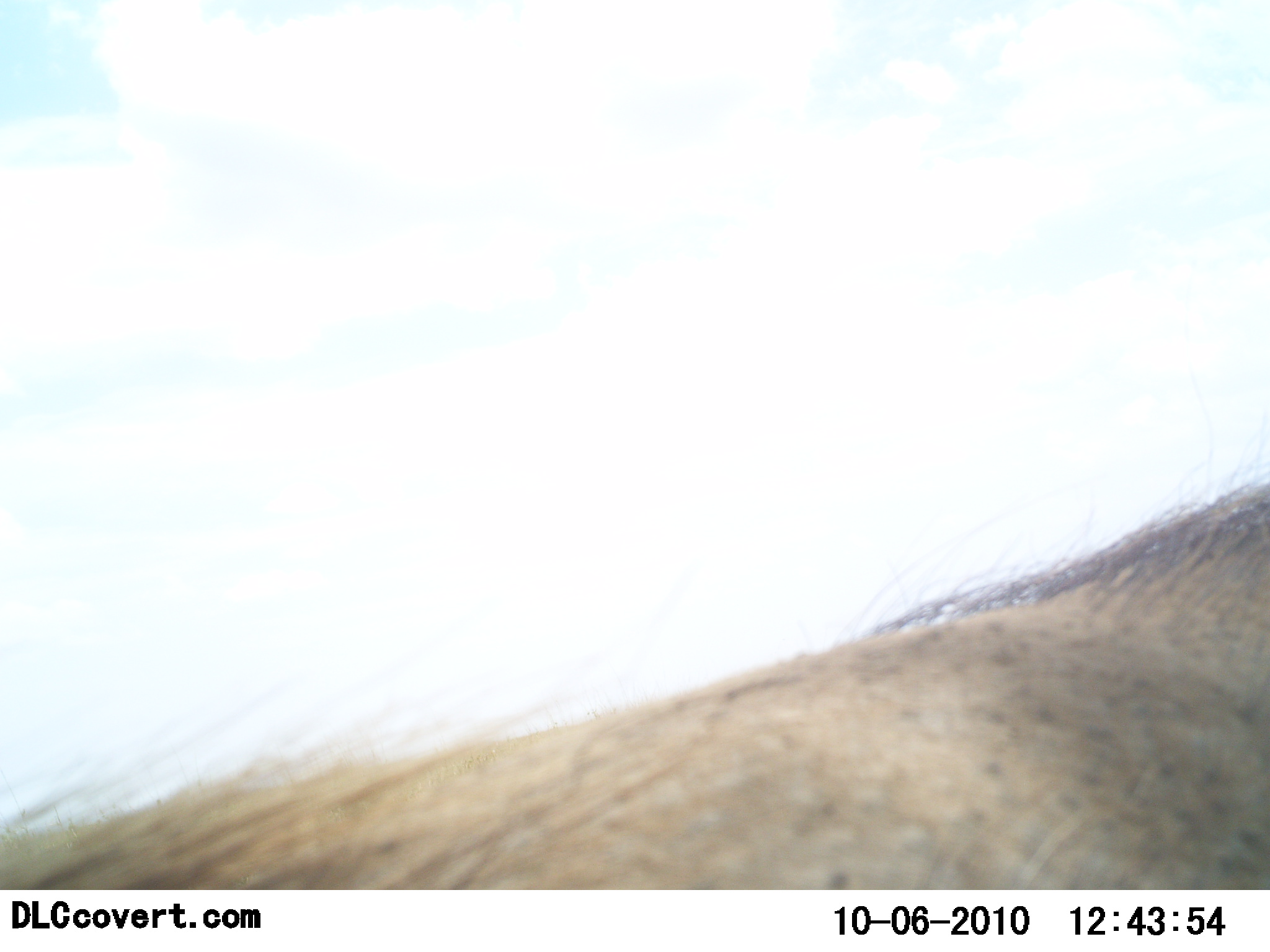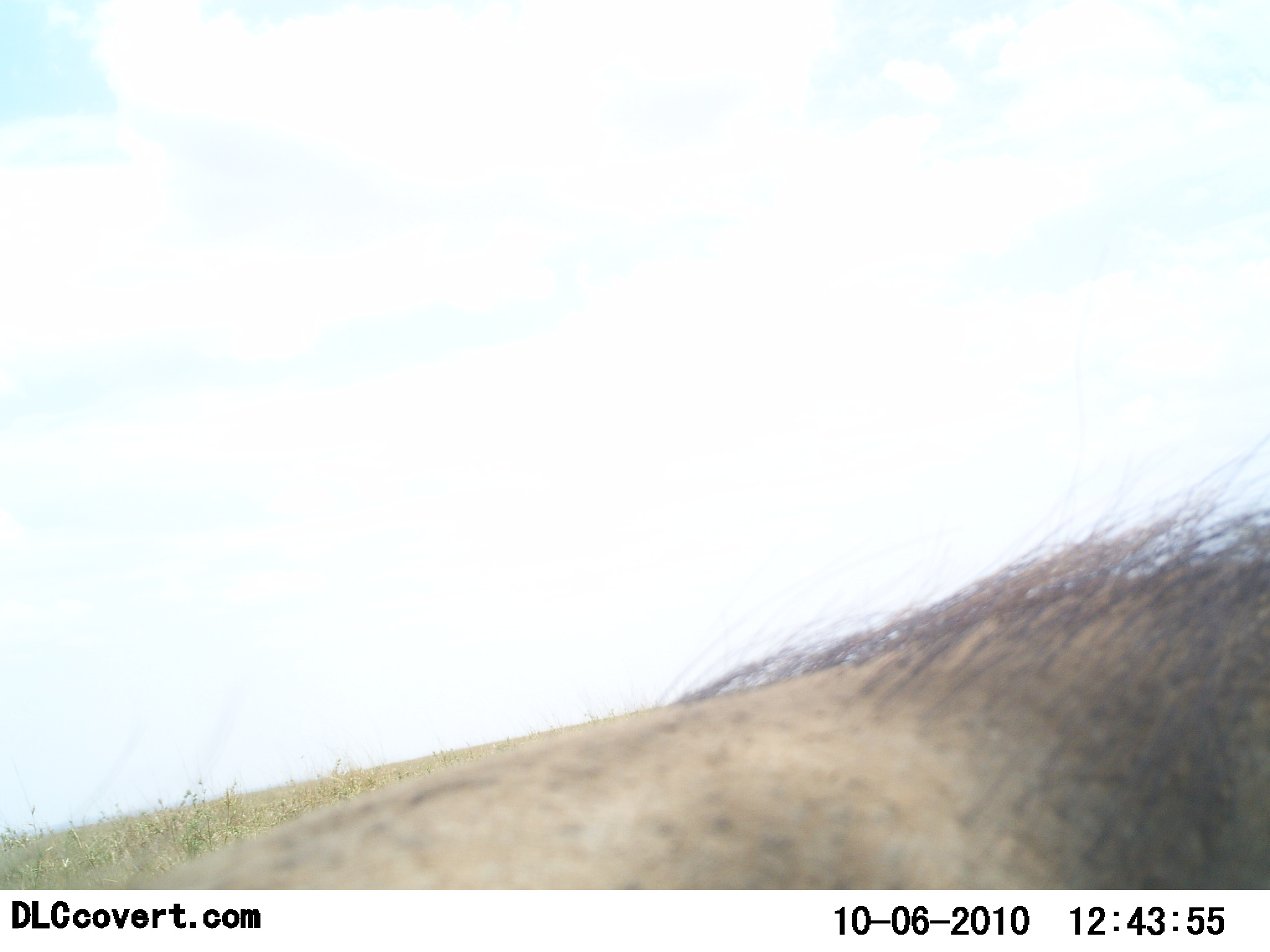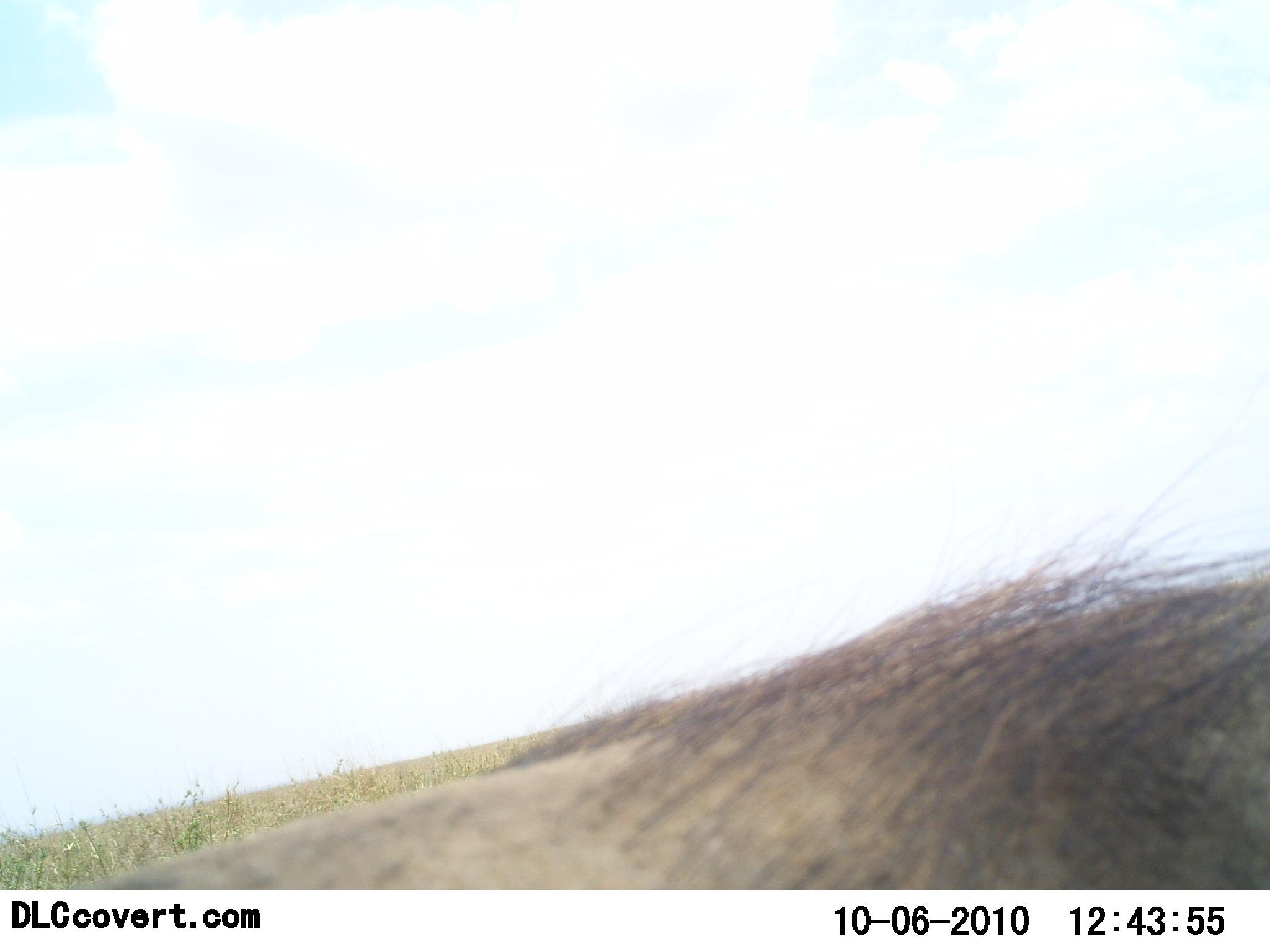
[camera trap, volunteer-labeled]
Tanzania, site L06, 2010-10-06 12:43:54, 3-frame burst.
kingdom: Animalia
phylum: Chordata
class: Mammalia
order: Artiodactyla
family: Suidae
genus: Phacochoerus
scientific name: Phacochoerus africanus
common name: warthog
Warthog (Phacochoerus africanus), count 1. Behavior (volunteer vote fractions): standing 62%, resting 0%, moving 38%, interacting 0%. Young present (vote fraction): 0%. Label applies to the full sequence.